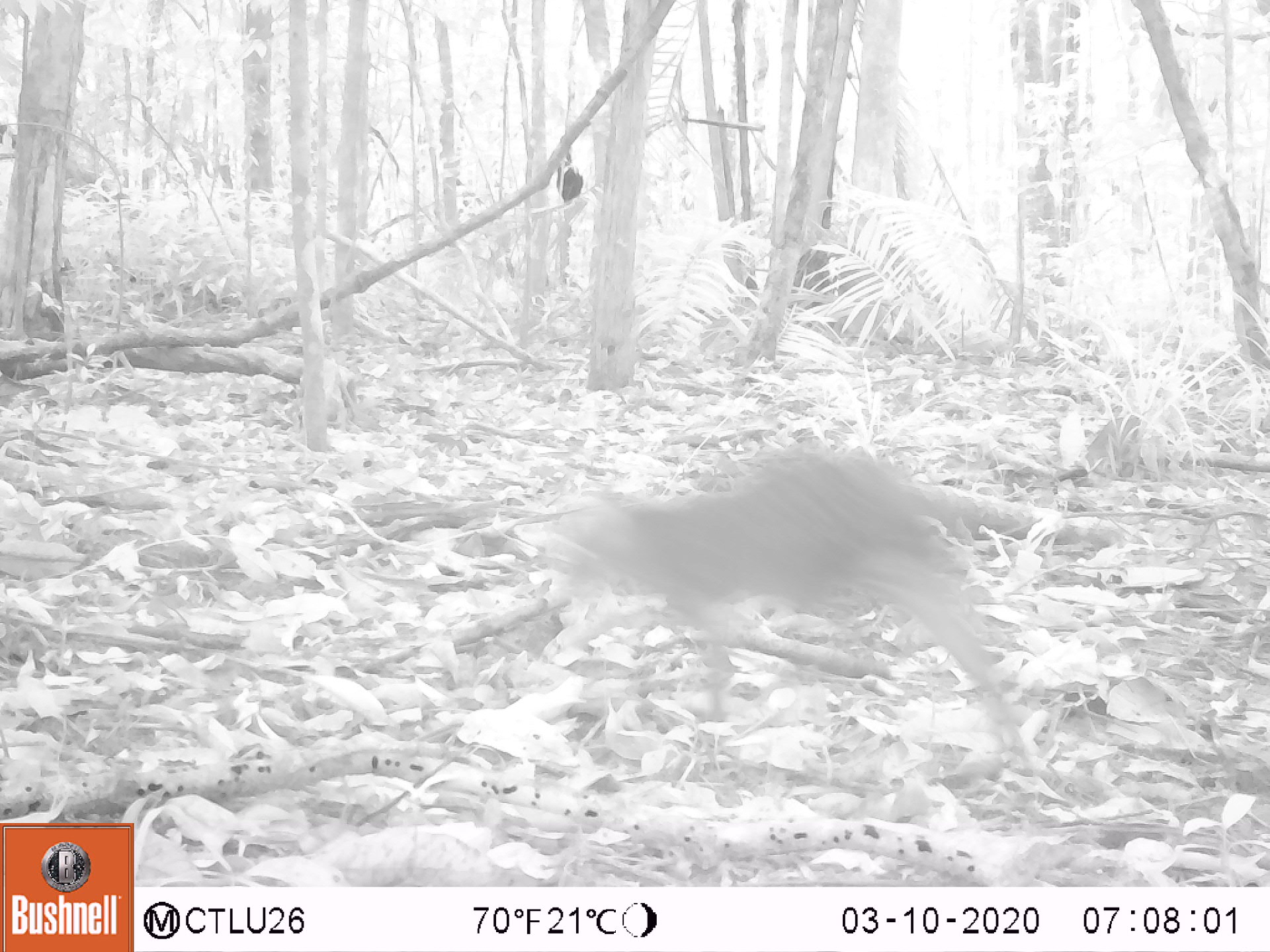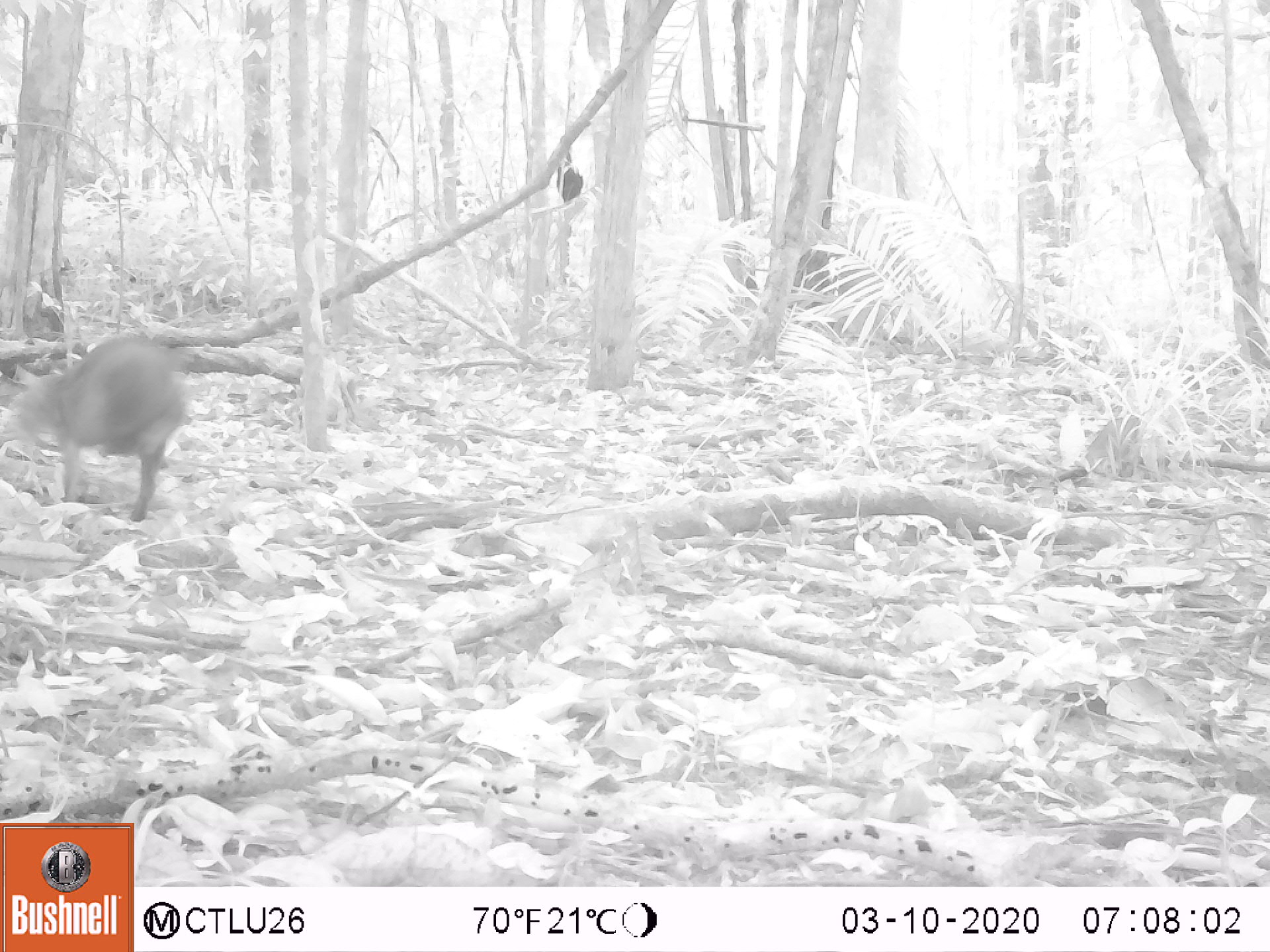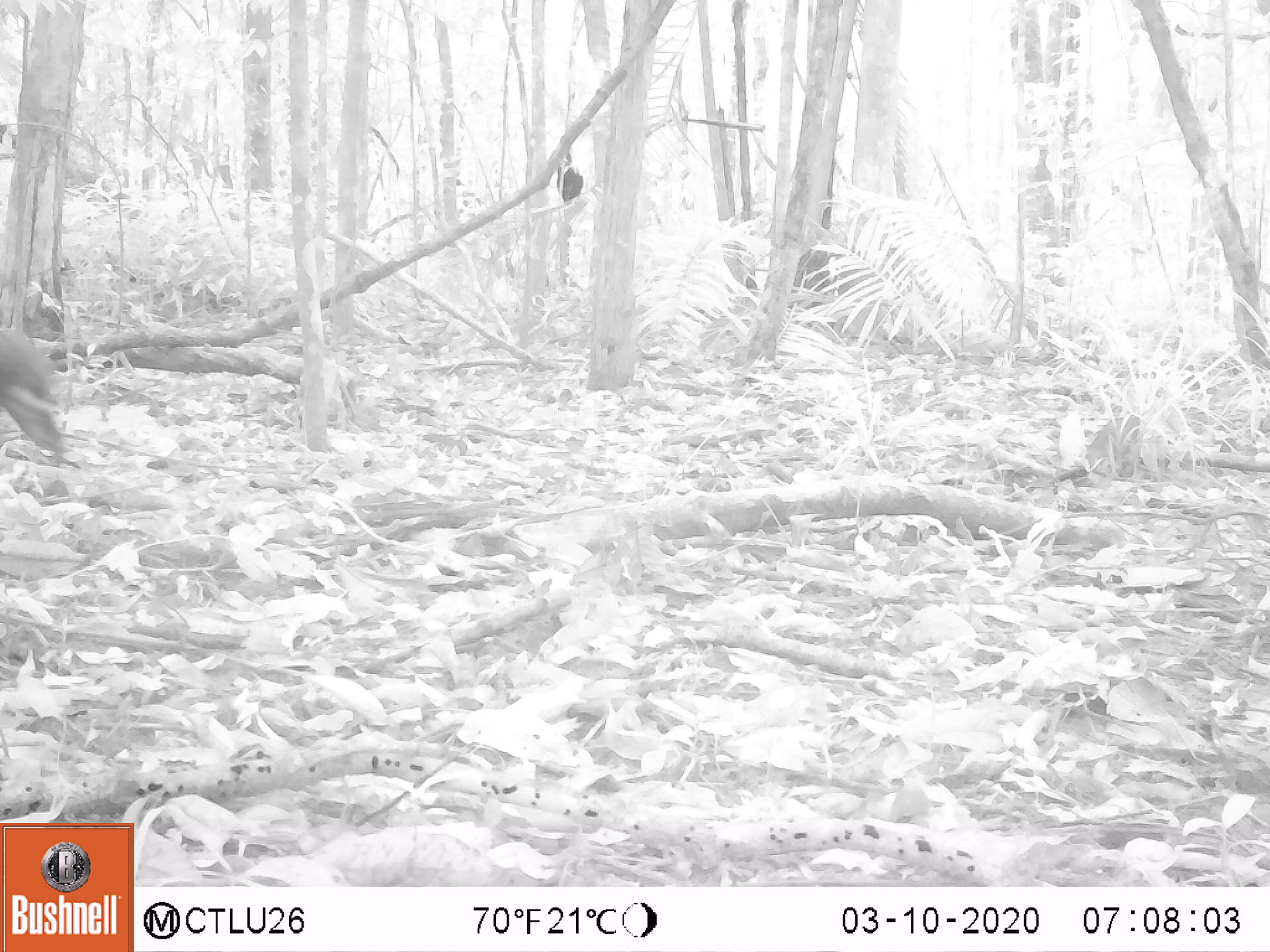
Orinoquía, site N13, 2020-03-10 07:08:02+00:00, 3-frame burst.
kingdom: Animalia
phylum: Chordata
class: Mammalia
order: Rodentia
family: Dasyproctidae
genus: Dasyprocta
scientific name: Dasyprocta fuliginosa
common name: black agouti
Black agouti (Dasyprocta fuliginosa).